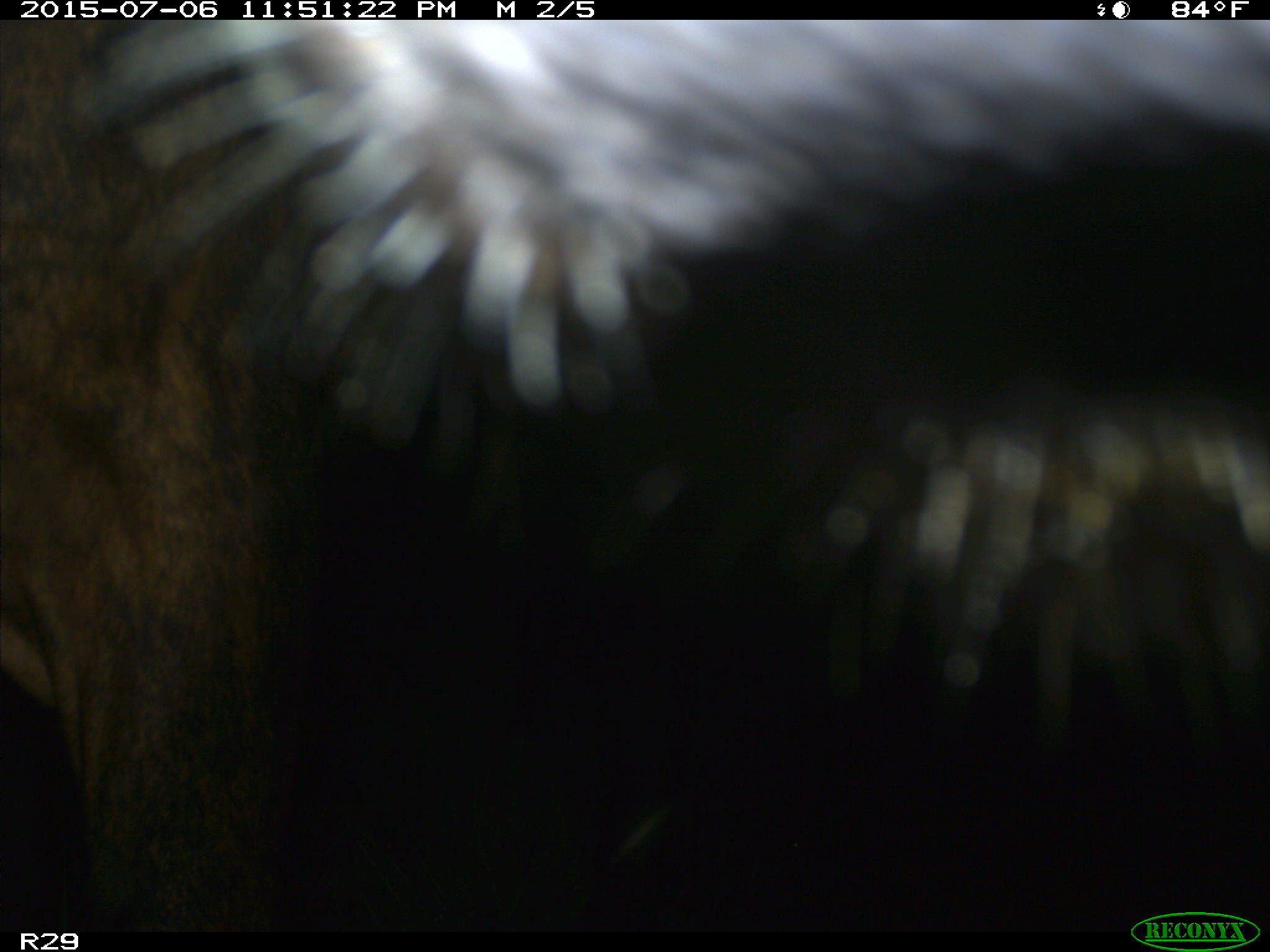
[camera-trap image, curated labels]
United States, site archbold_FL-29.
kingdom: Animalia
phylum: Chordata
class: Mammalia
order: Artiodactyla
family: Bovidae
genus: Bos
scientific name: Bos taurus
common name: domestic cow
Bos taurus (domestic cow).